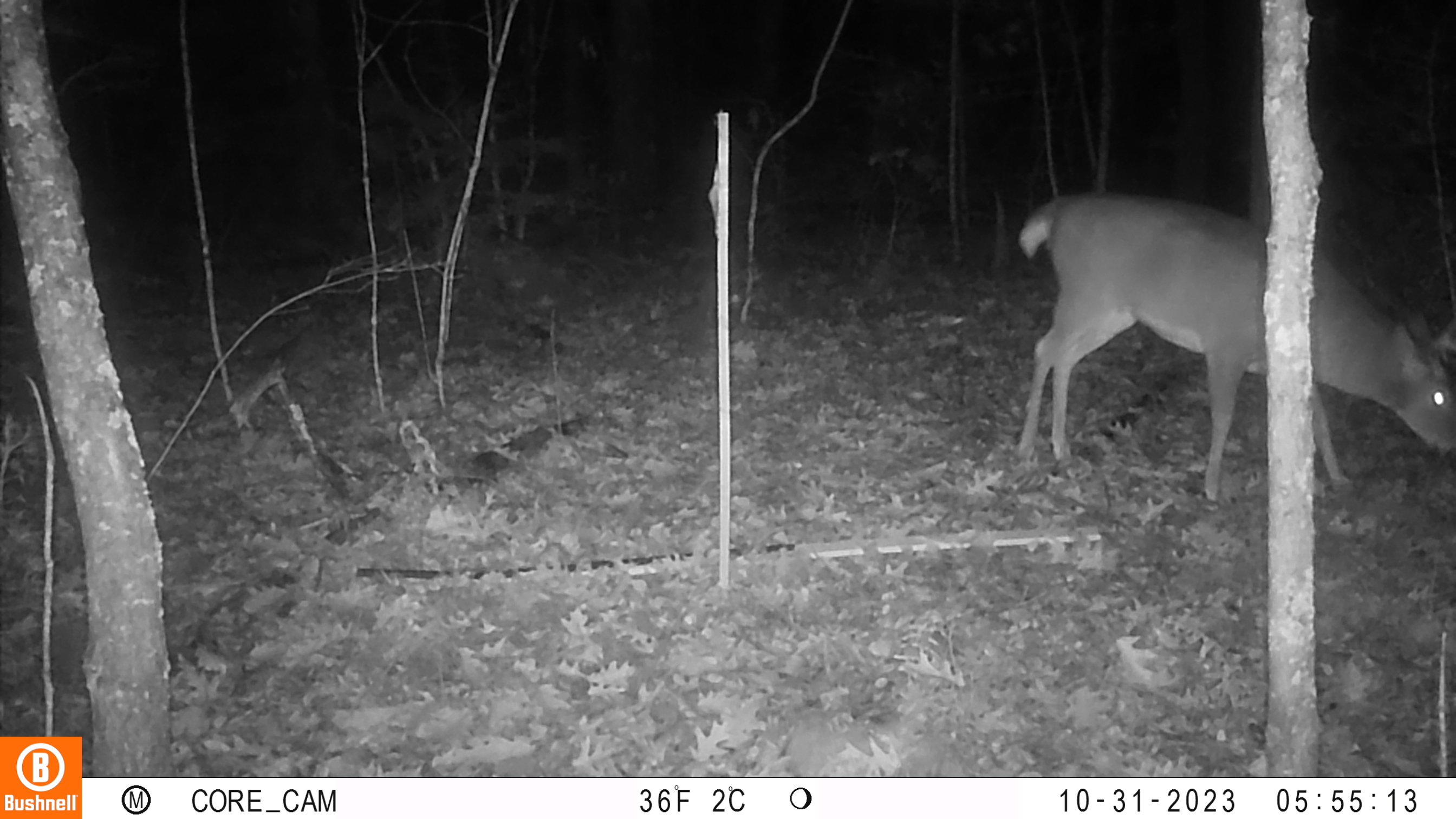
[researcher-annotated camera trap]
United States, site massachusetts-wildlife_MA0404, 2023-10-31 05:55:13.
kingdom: Animalia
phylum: Chordata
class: Mammalia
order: Artiodactyla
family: Cervidae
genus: Odocoileus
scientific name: Odocoileus virginianus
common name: white-tailed deer